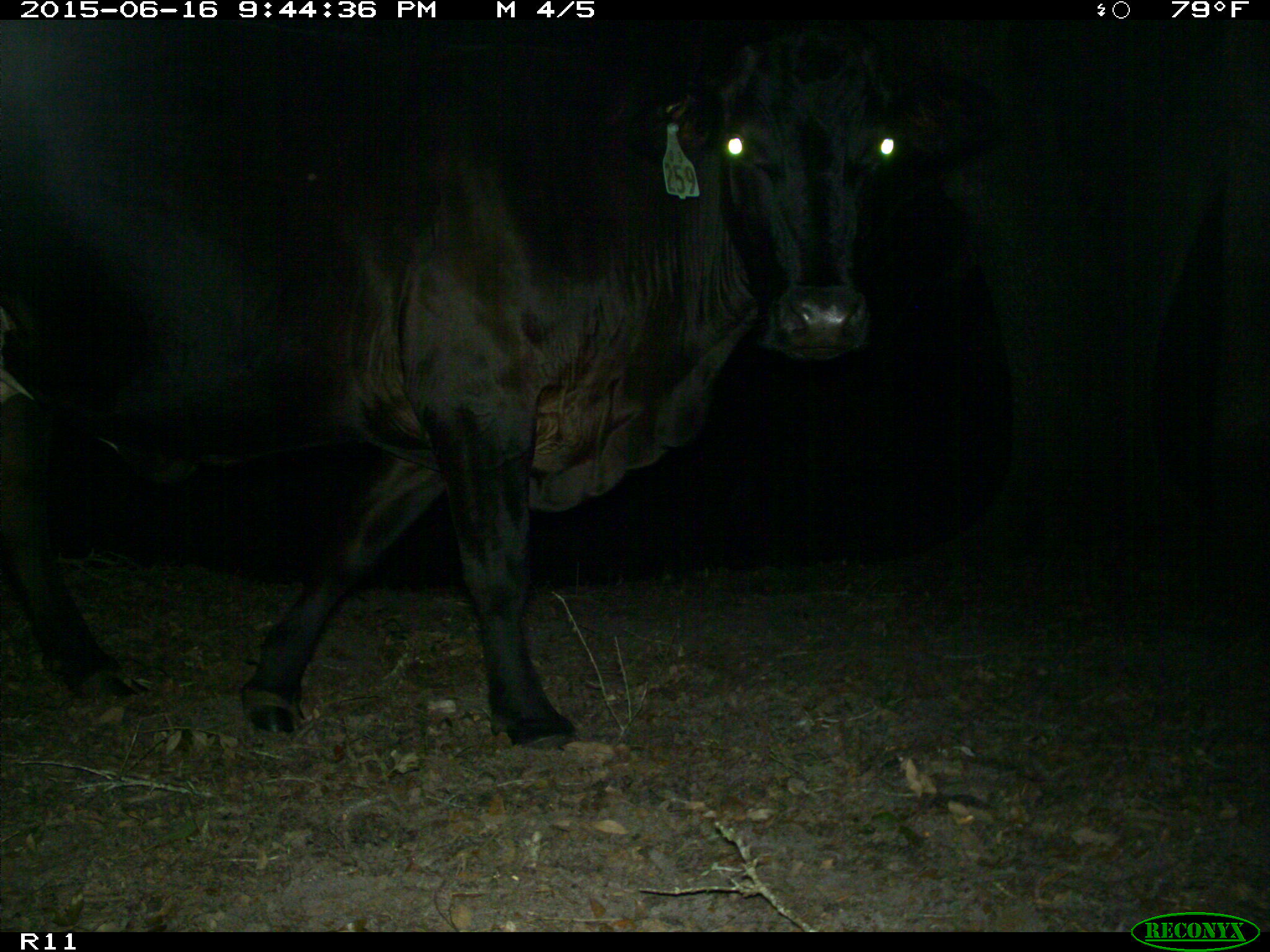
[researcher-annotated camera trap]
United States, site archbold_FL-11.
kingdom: Animalia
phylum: Chordata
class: Mammalia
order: Artiodactyla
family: Bovidae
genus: Bos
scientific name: Bos taurus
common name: domestic cow